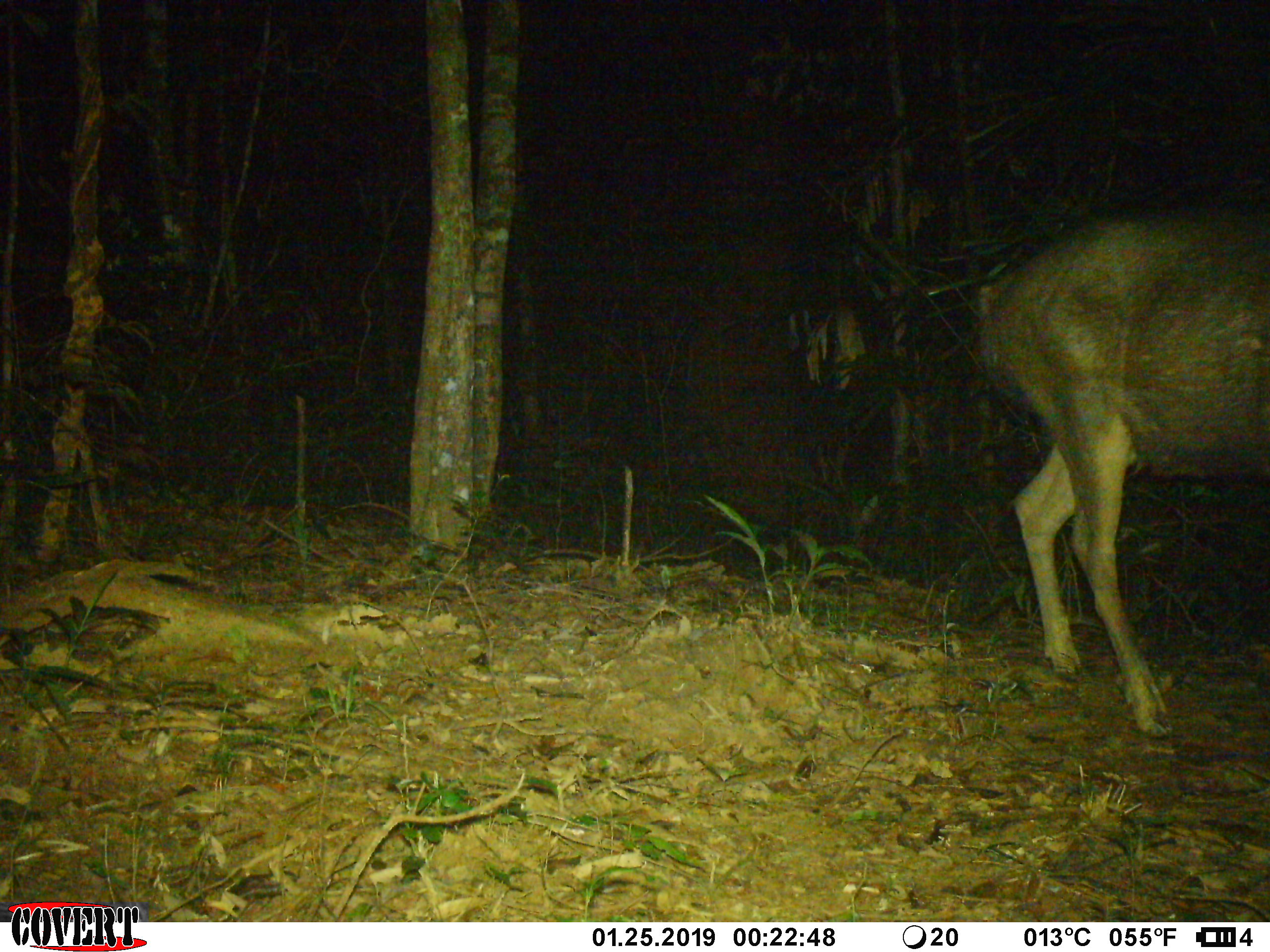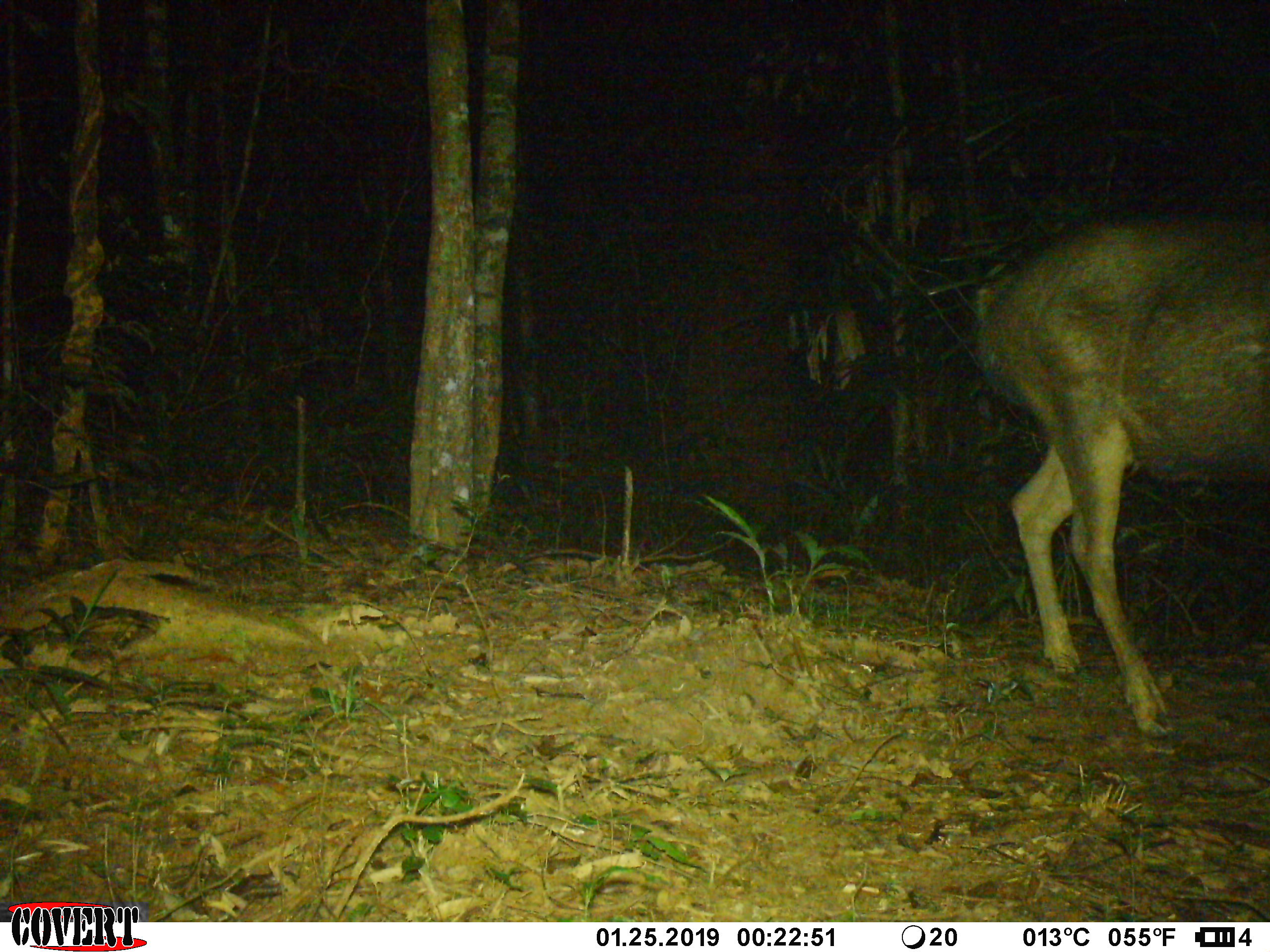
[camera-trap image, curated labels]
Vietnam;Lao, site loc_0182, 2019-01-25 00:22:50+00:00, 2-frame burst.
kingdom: Animalia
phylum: Chordata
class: Mammalia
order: Artiodactyla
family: Cervidae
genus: Rusa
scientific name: Rusa unicolor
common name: sambar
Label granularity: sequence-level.